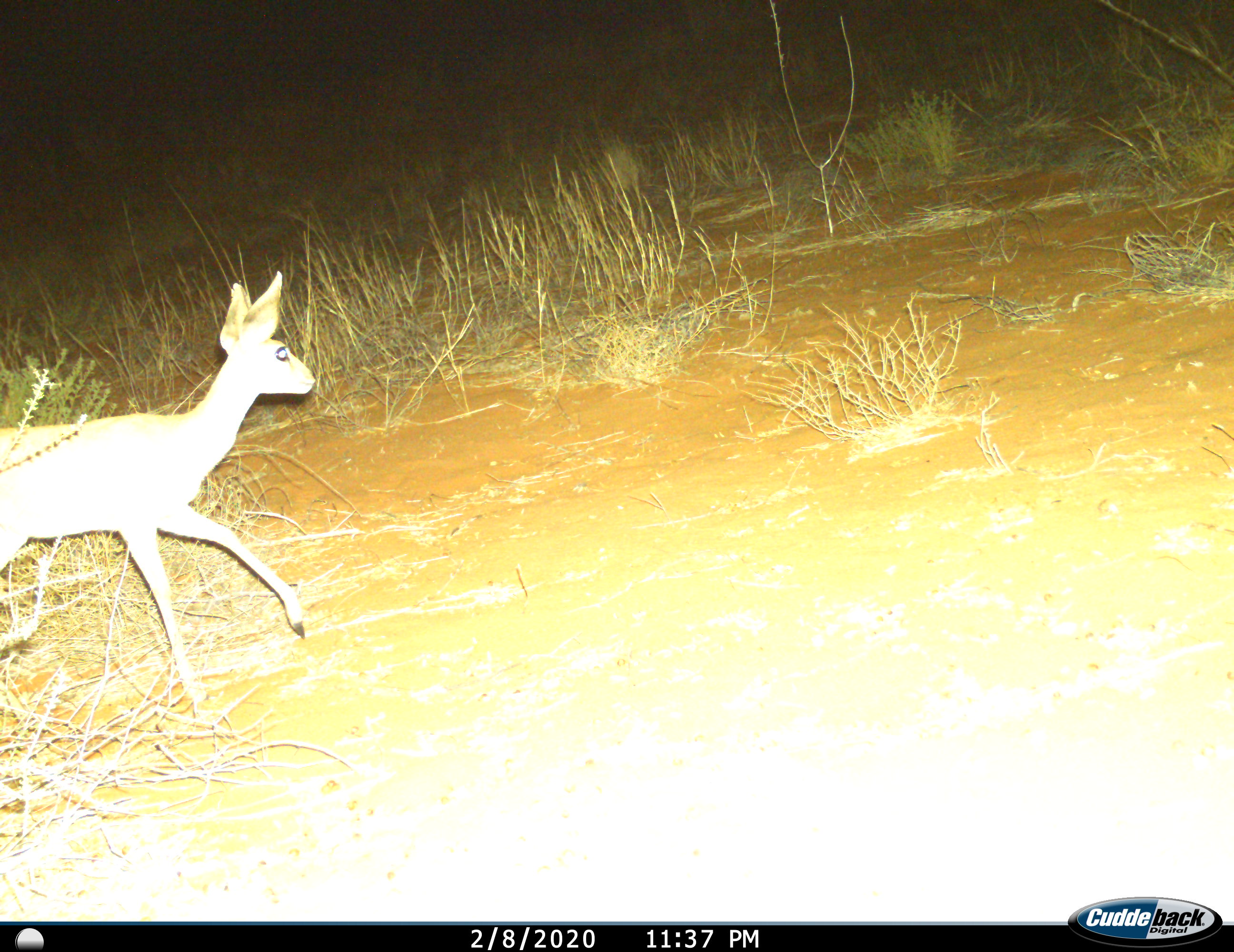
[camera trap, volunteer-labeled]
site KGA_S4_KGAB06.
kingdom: Animalia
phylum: Chordata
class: Mammalia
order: Artiodactyla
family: Bovidae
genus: Raphicerus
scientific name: Raphicerus campestris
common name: steenbok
Steenbok (Raphicerus campestris), count 1. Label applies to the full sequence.